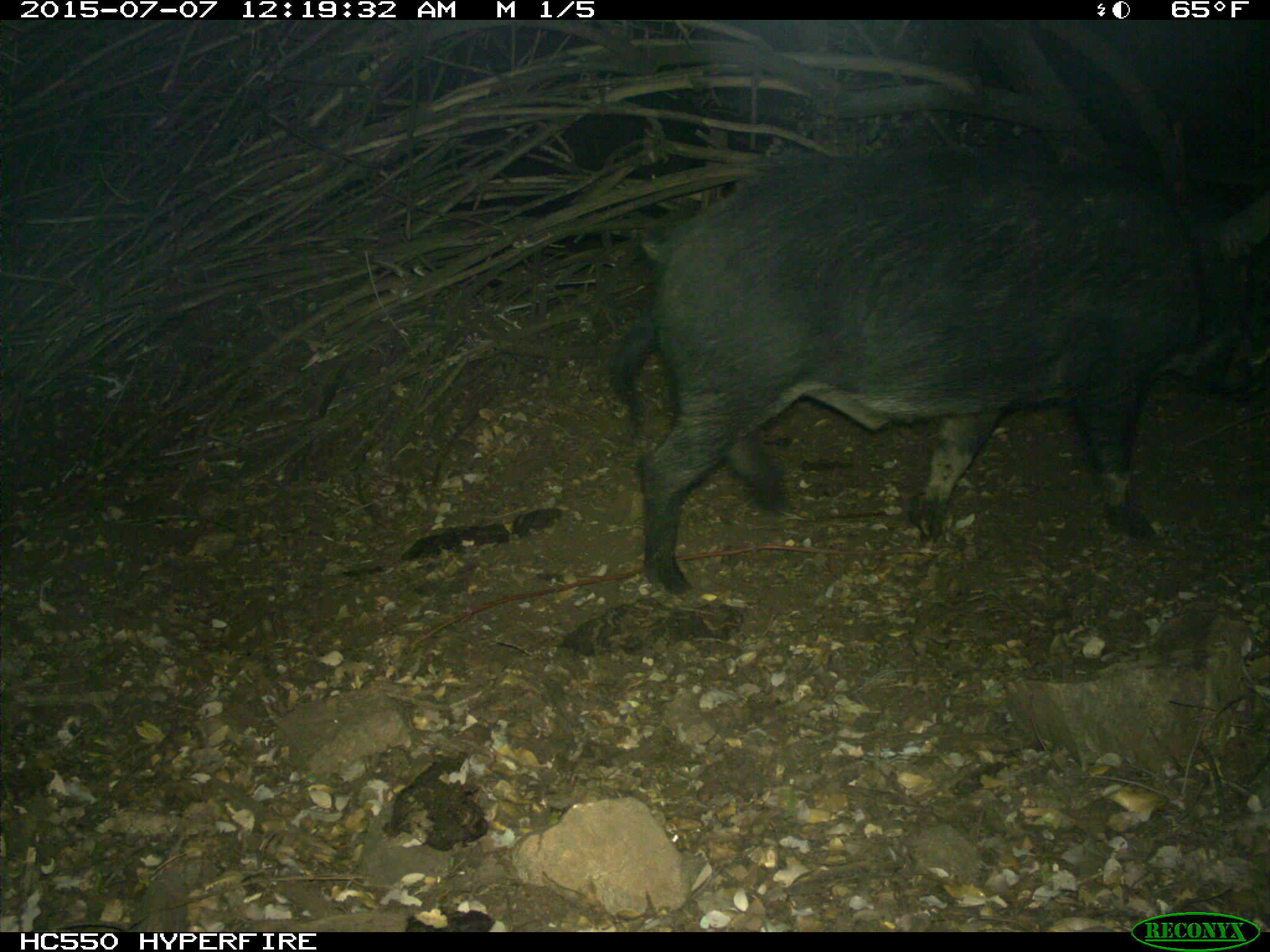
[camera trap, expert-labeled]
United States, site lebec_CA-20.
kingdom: Animalia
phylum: Chordata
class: Mammalia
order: Artiodactyla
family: Suidae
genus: Sus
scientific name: Sus scrofa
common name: wild boar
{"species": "Sus scrofa (wild boar)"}